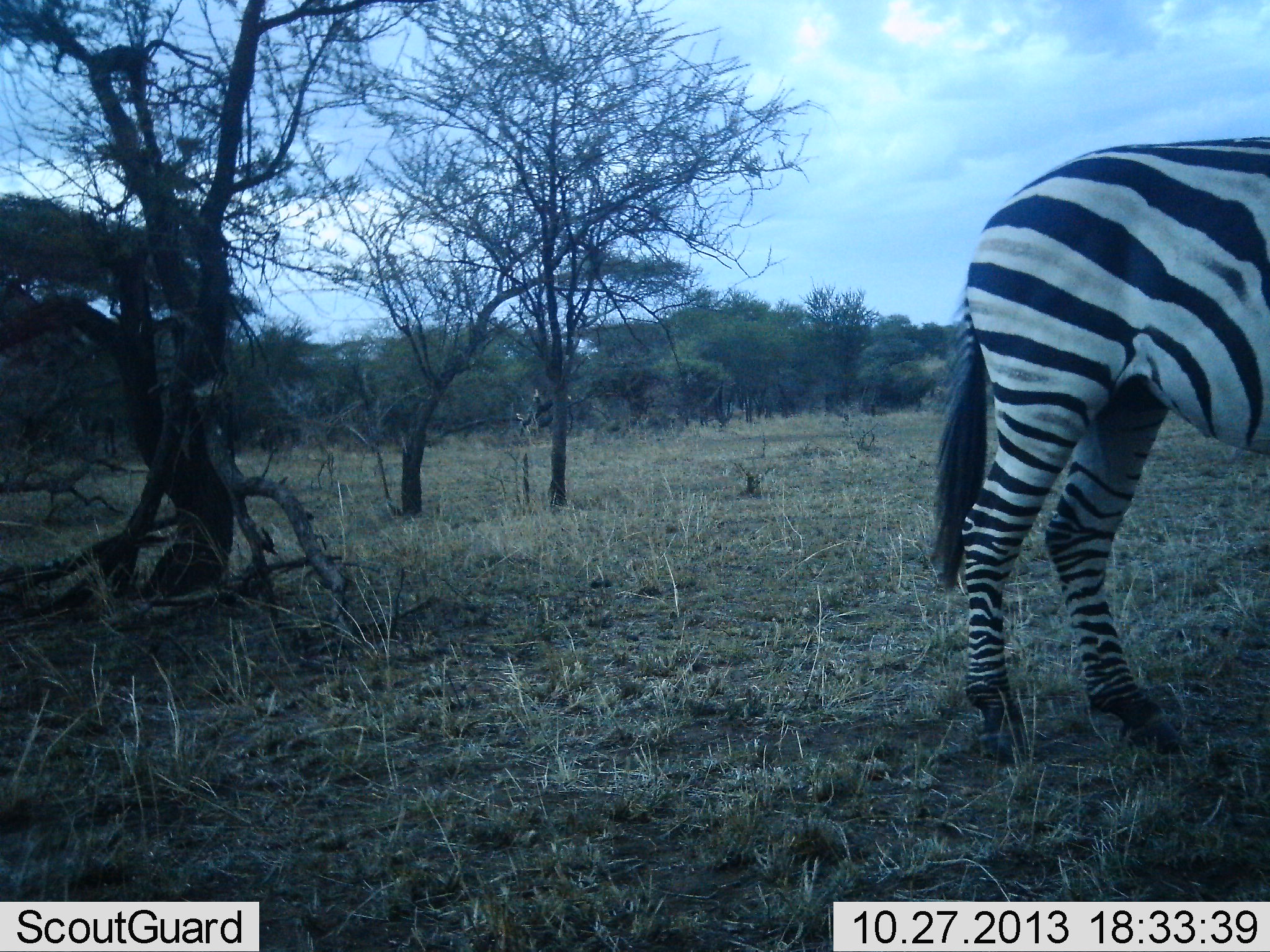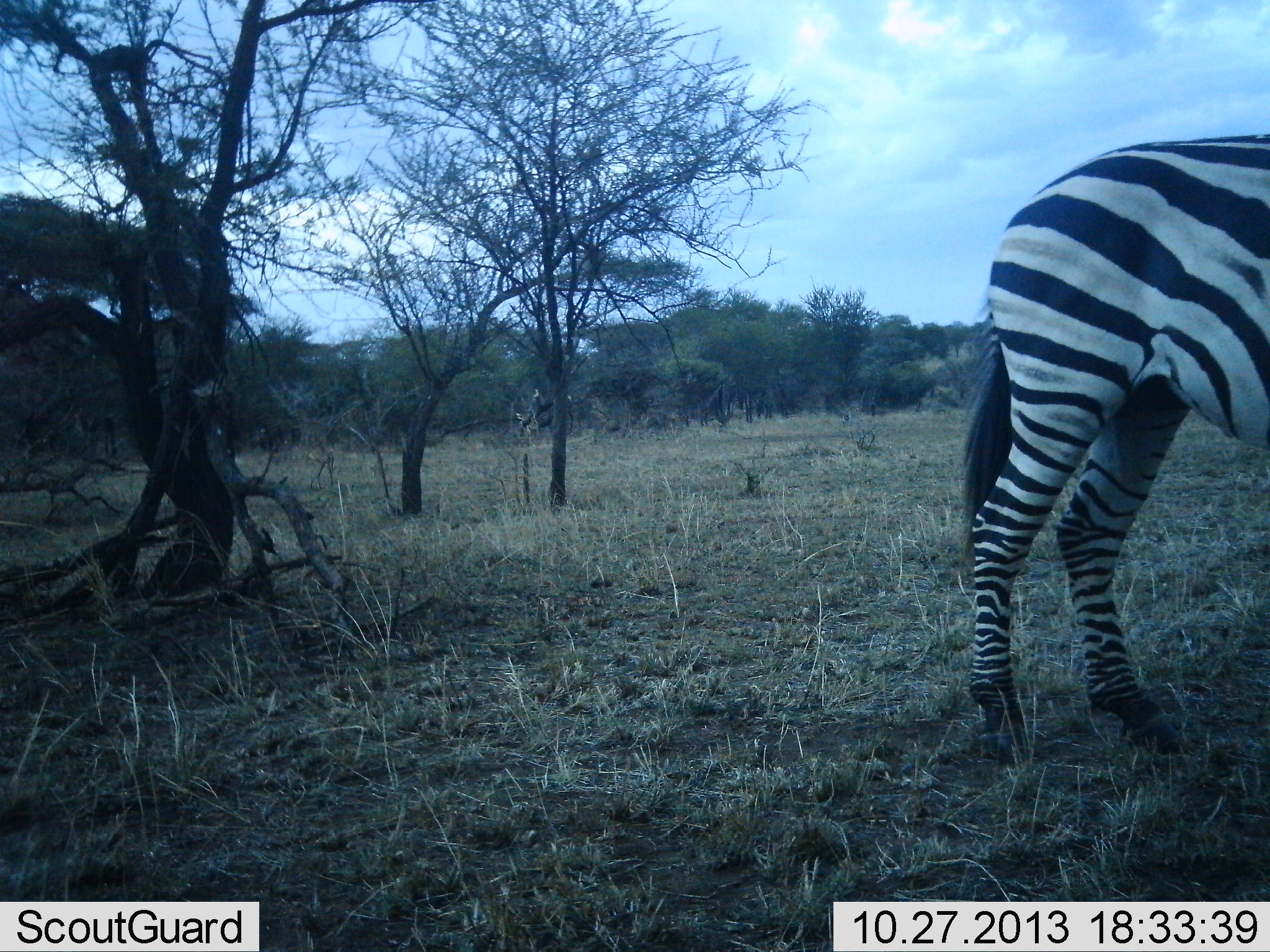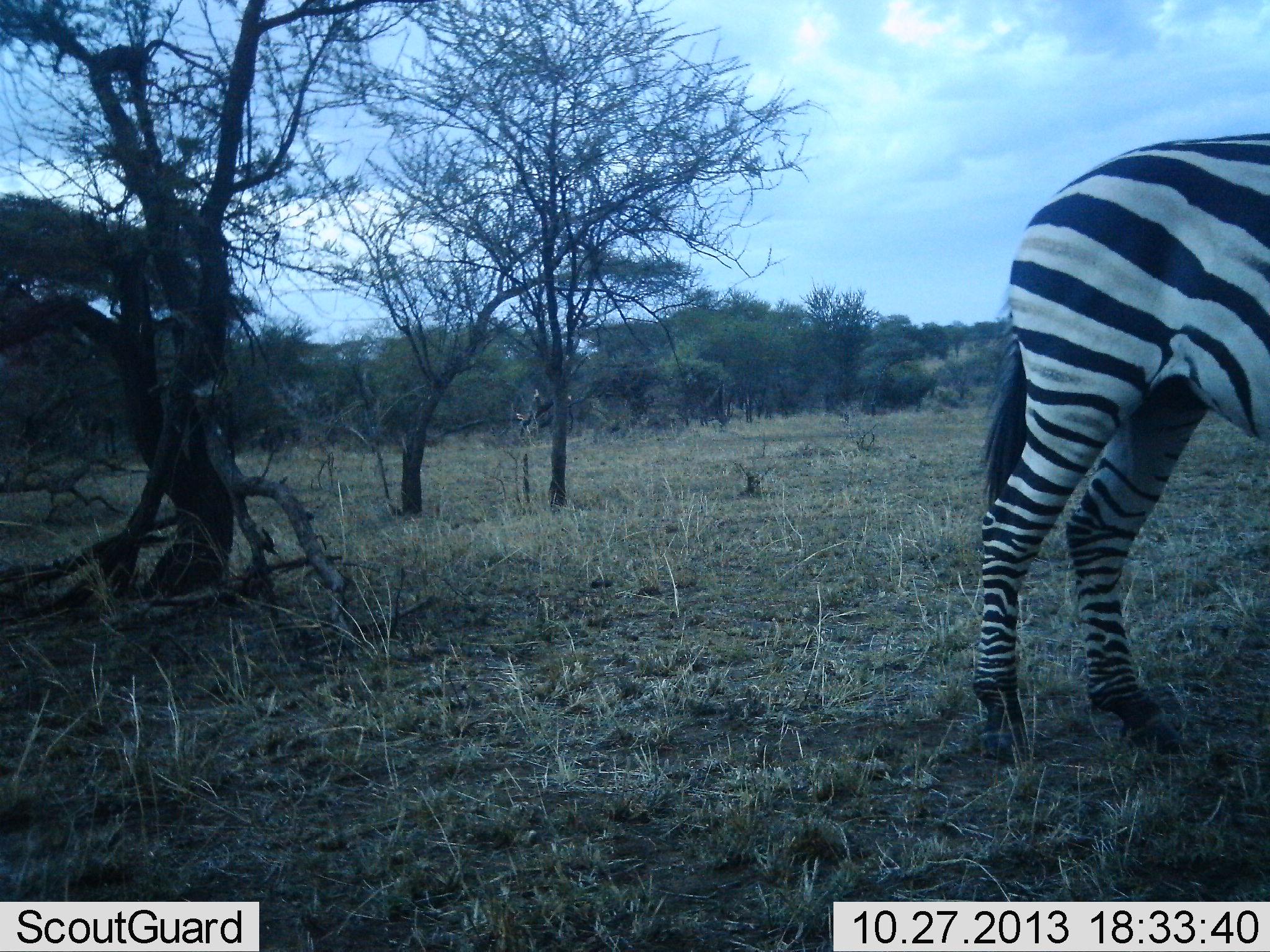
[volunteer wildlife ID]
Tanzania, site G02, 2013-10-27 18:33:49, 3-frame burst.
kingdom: Animalia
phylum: Chordata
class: Mammalia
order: Perissodactyla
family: Equidae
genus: Equus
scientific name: Equus quagga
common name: plains zebra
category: zebra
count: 1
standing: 90%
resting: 0%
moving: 10%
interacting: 0%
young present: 0%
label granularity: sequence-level